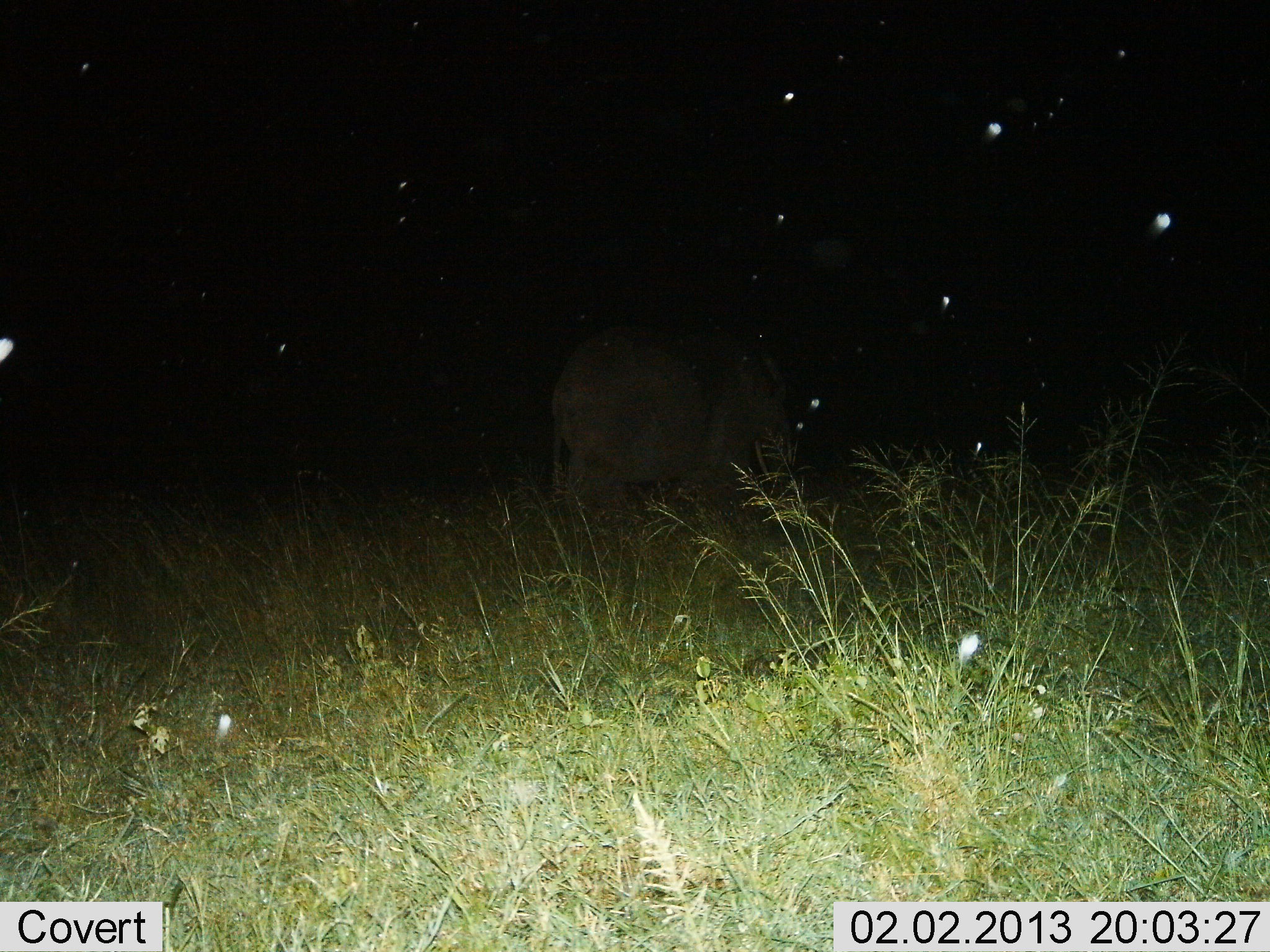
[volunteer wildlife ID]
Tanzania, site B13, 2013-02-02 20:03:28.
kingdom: Animalia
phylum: Chordata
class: Mammalia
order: Proboscidea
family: Elephantidae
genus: Loxodonta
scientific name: Loxodonta africana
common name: african bush elephant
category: elephant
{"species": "elephant (african bush elephant) (Loxodonta africana)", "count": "1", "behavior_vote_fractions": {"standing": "46%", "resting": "0%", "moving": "54%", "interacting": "0%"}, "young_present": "0%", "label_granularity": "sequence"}